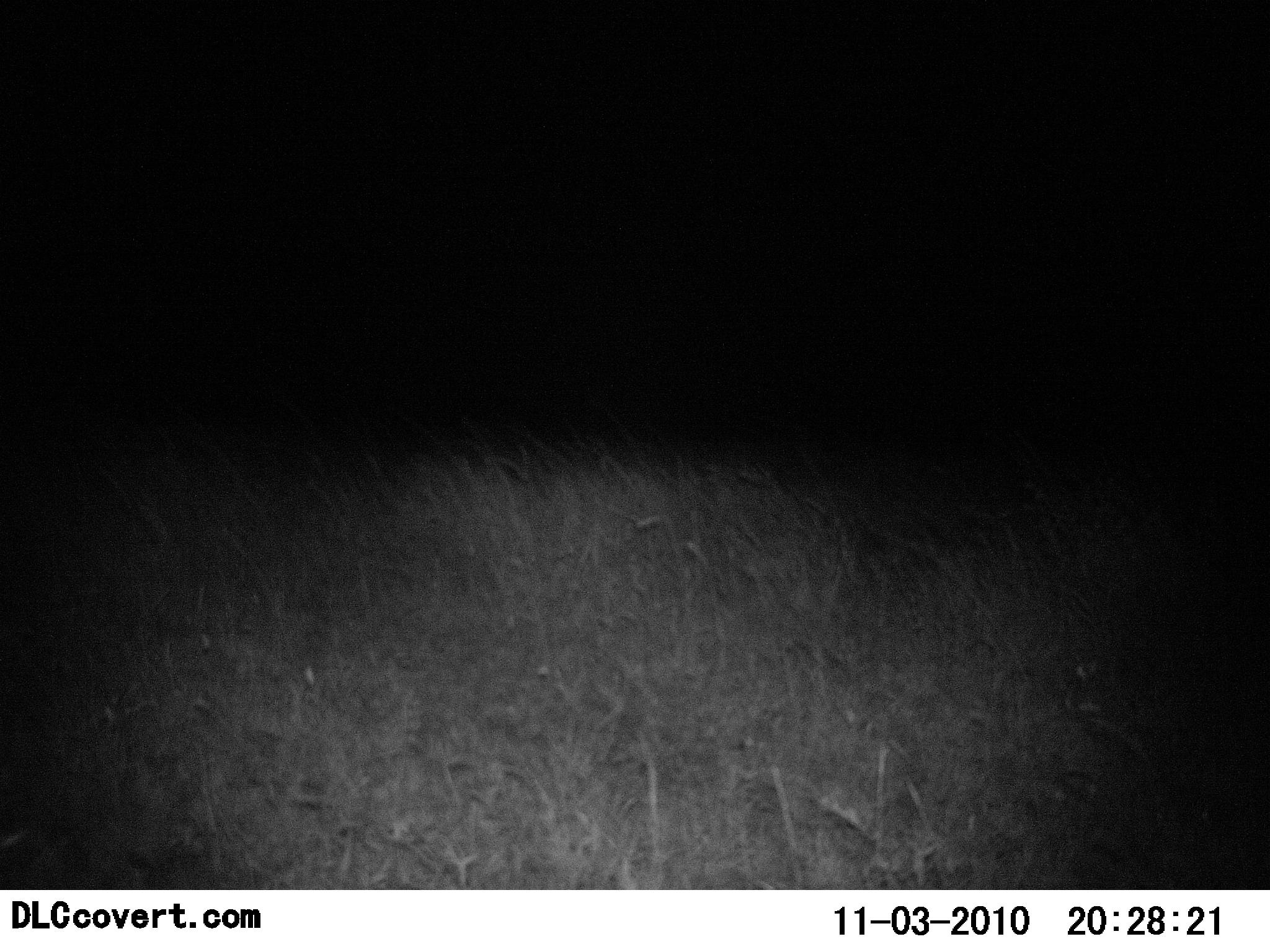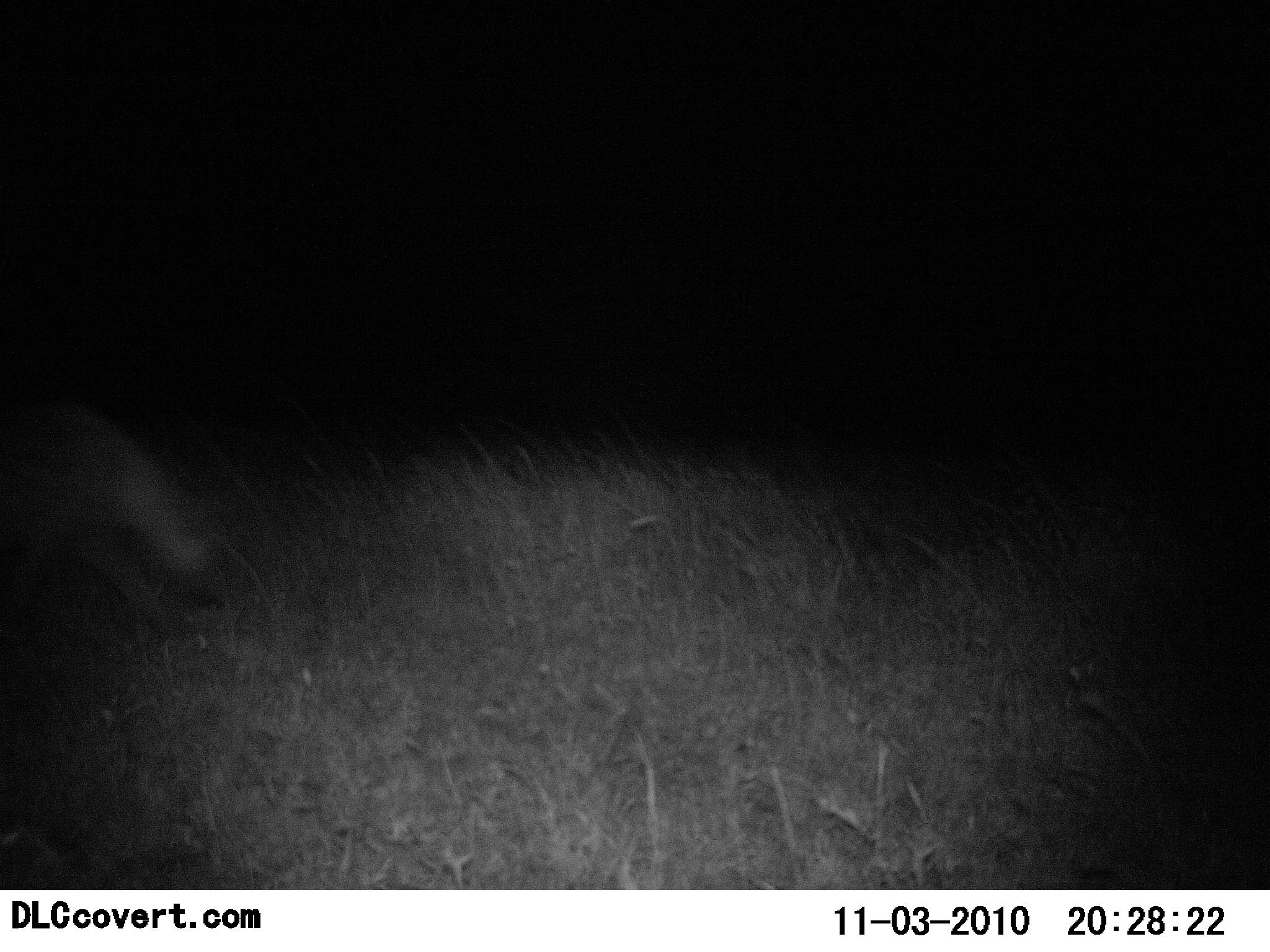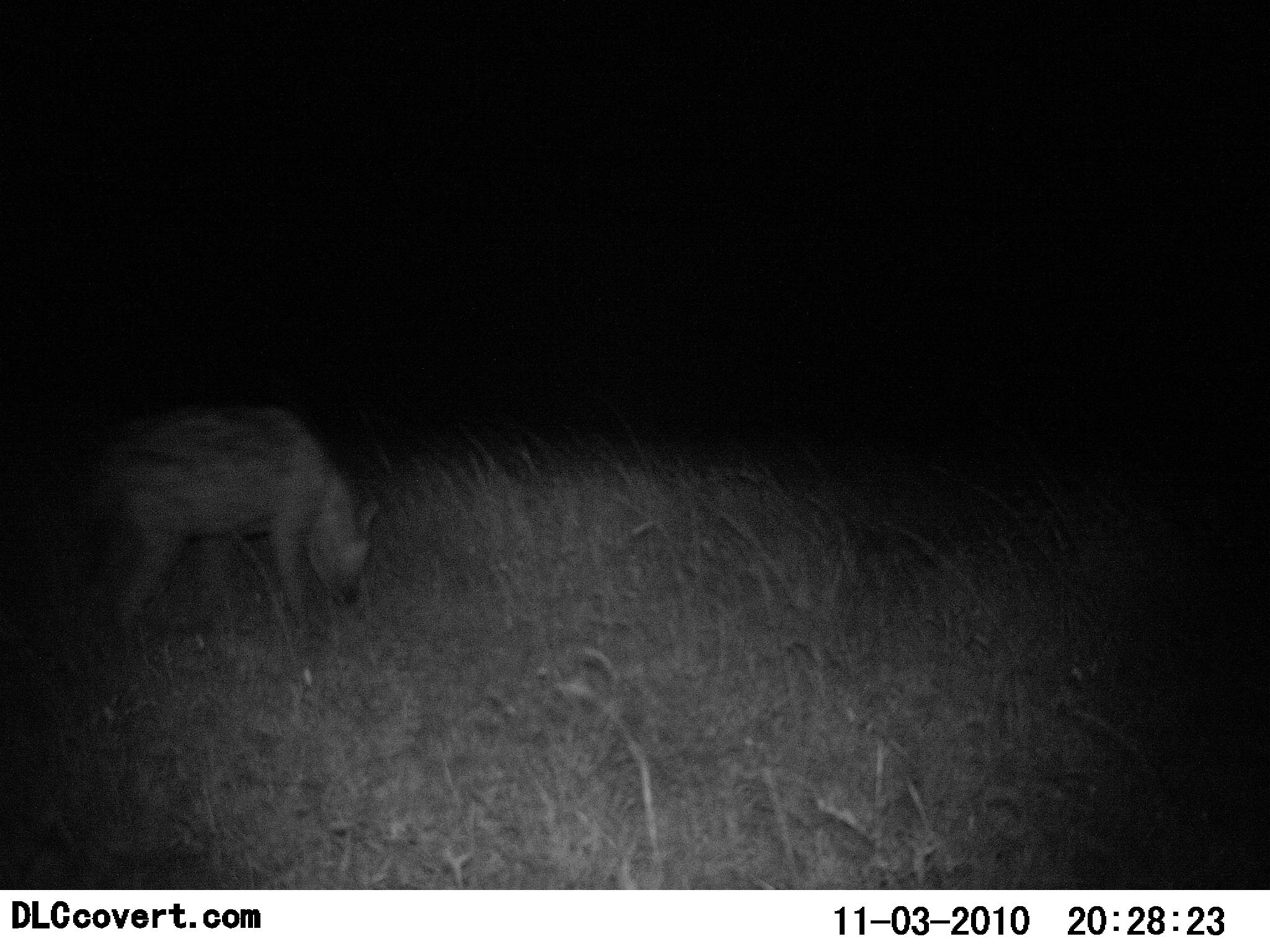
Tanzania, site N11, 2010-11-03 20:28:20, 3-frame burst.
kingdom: Animalia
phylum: Chordata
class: Mammalia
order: Carnivora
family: Hyaenidae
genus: Crocuta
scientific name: Crocuta crocuta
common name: spotted hyena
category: hyenaspotted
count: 1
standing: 20%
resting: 0%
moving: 100%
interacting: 0%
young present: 0%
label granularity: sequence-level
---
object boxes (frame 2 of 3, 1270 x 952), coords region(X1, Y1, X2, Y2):
animal: region(1, 407, 234, 647)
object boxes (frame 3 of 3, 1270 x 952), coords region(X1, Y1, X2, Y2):
animal: region(92, 403, 382, 654)